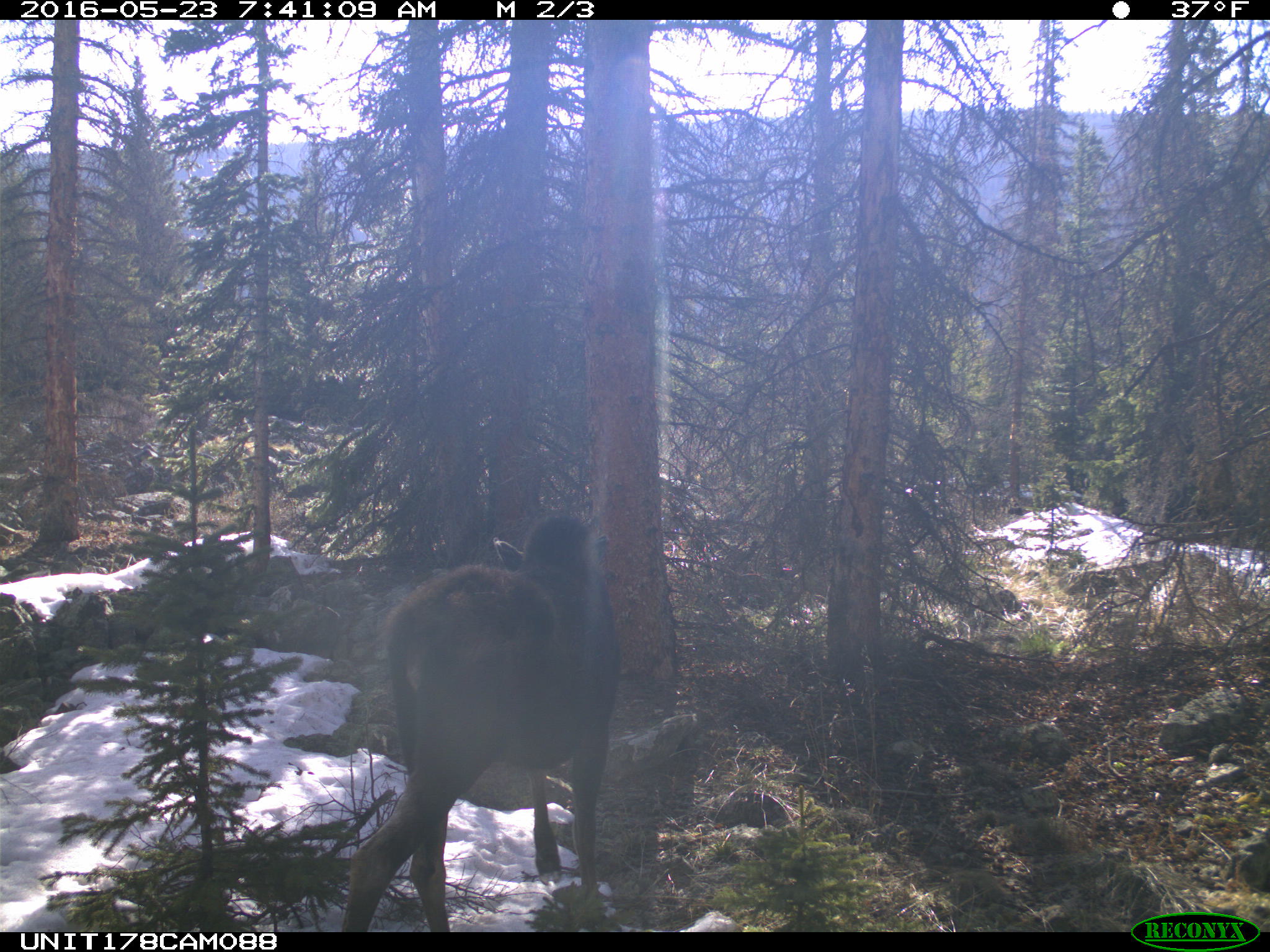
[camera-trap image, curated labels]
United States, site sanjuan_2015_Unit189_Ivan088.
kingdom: Animalia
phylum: Chordata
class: Mammalia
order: Artiodactyla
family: Cervidae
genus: Alces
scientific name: Alces alces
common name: moose